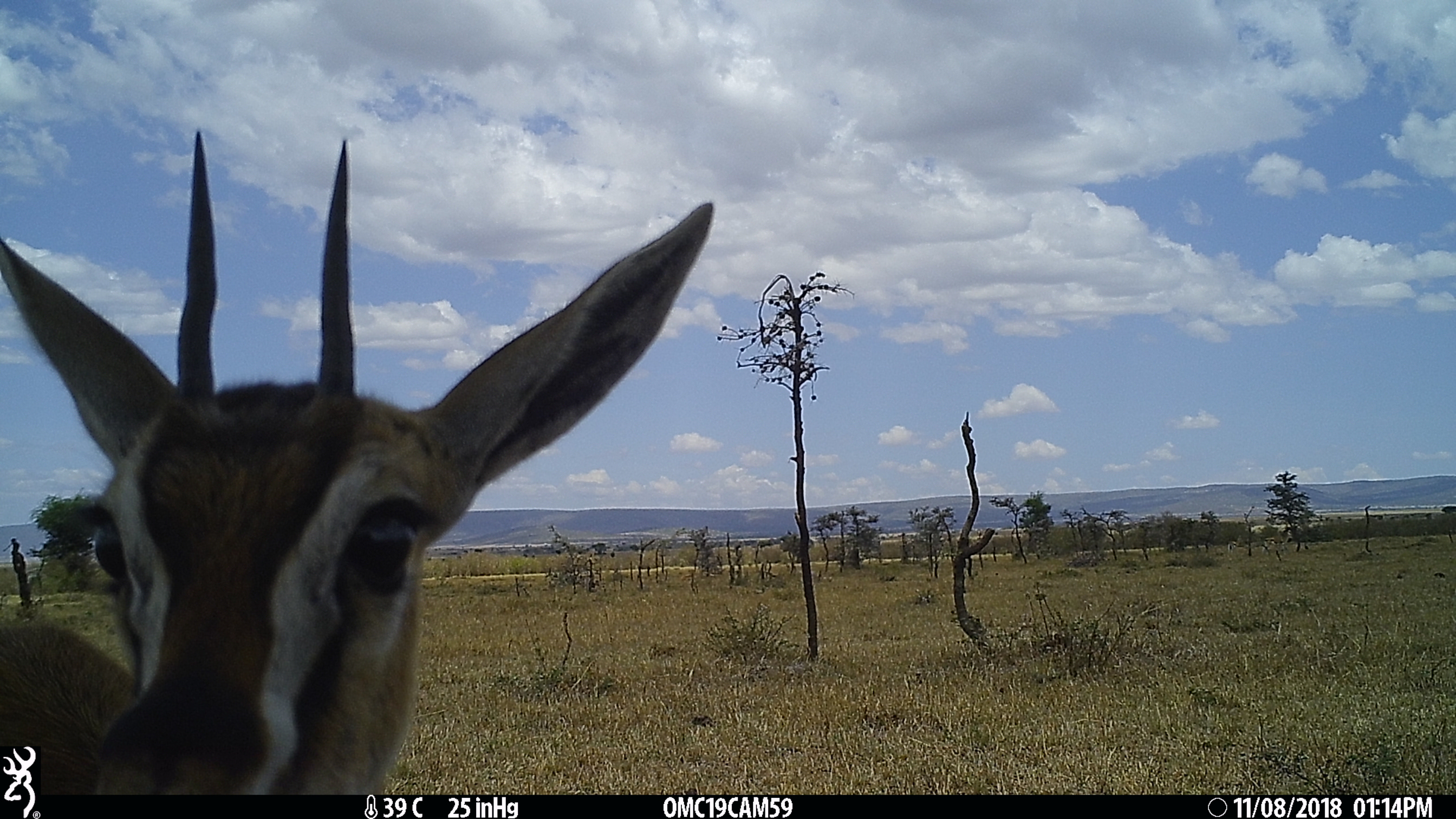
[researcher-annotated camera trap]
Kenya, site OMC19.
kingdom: Animalia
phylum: Chordata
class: Mammalia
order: Artiodactyla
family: Bovidae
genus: Eudorcas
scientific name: Eudorcas thomsonii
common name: thomon's gazelle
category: gazelle thomsons